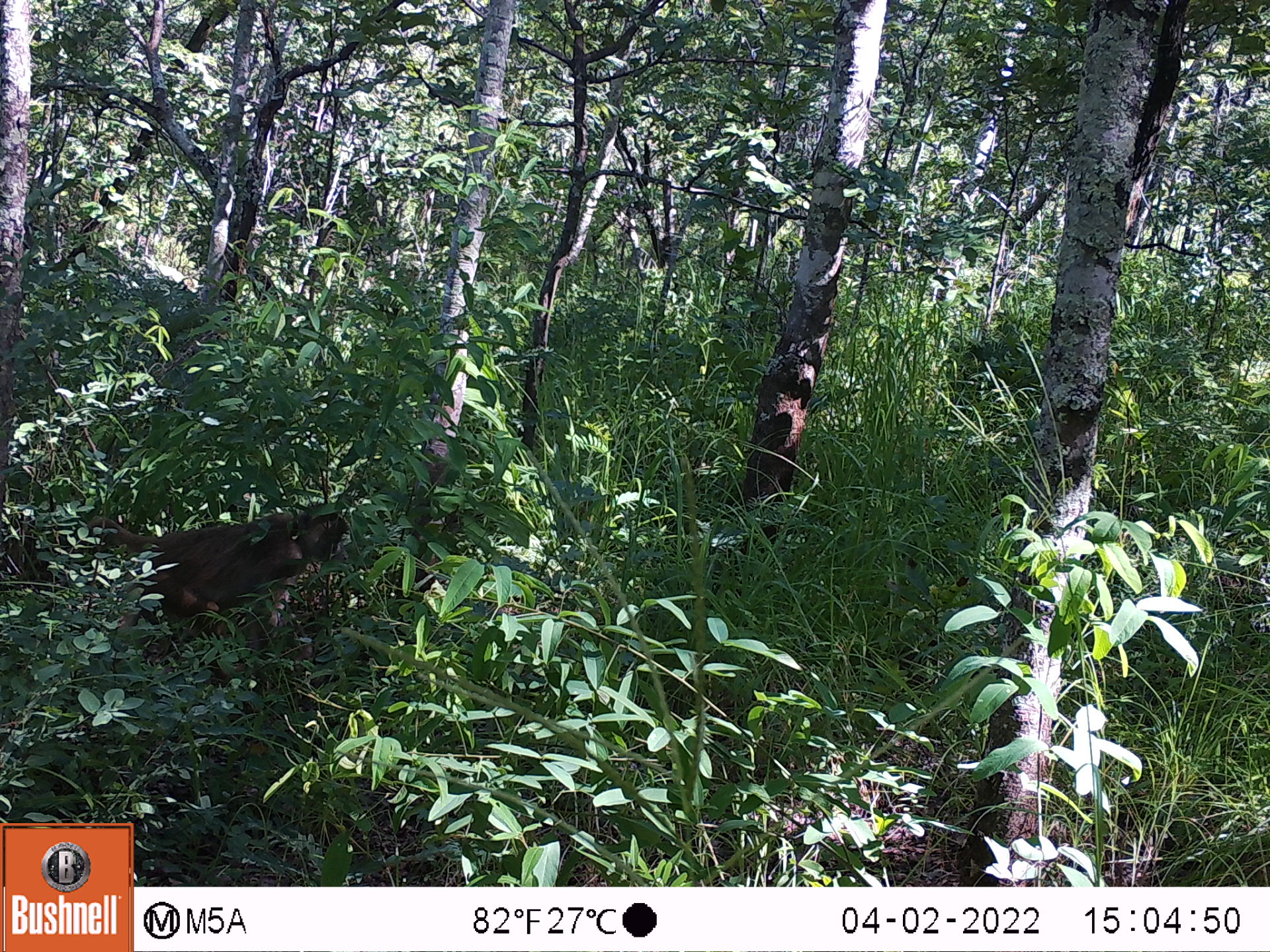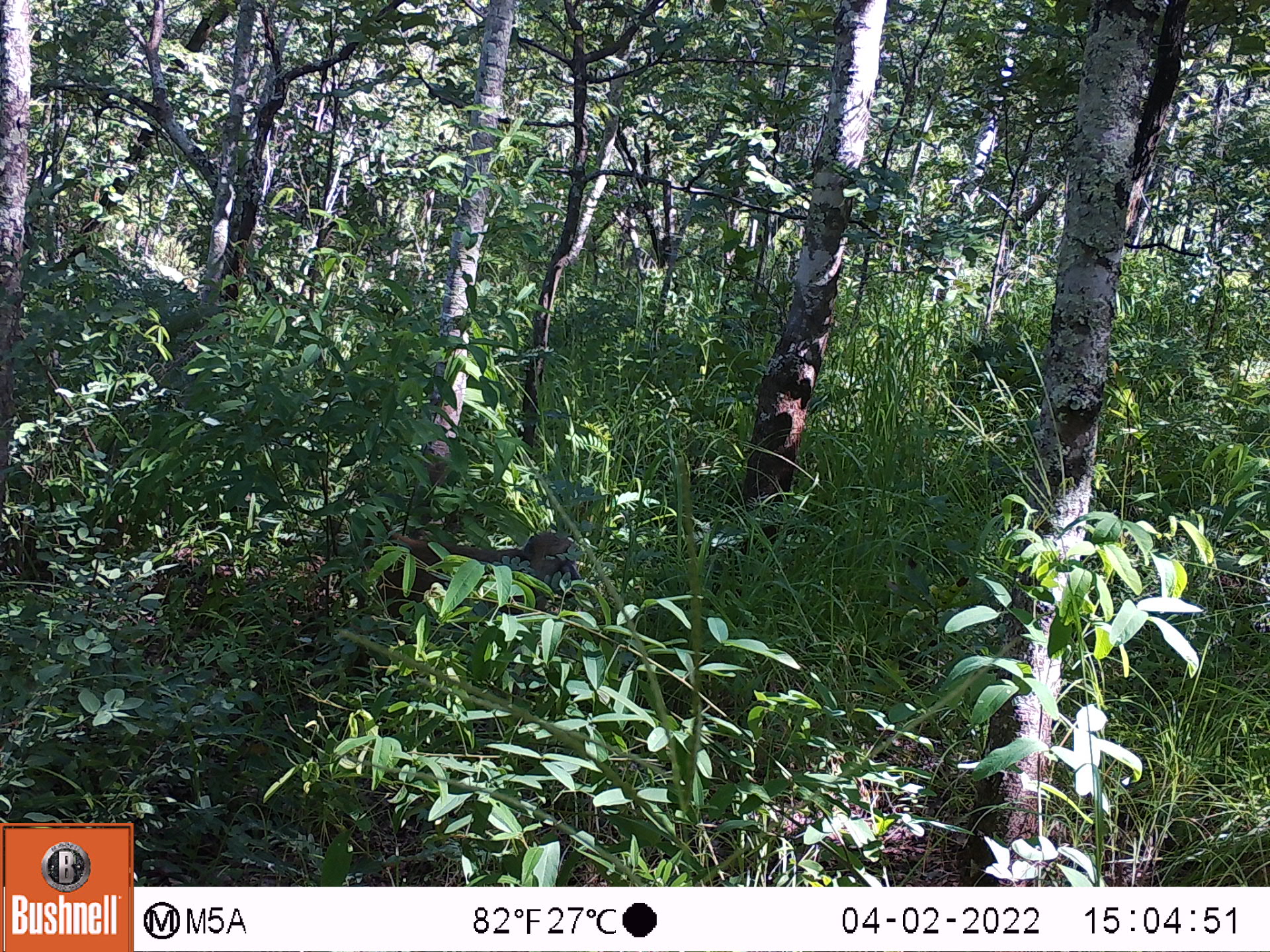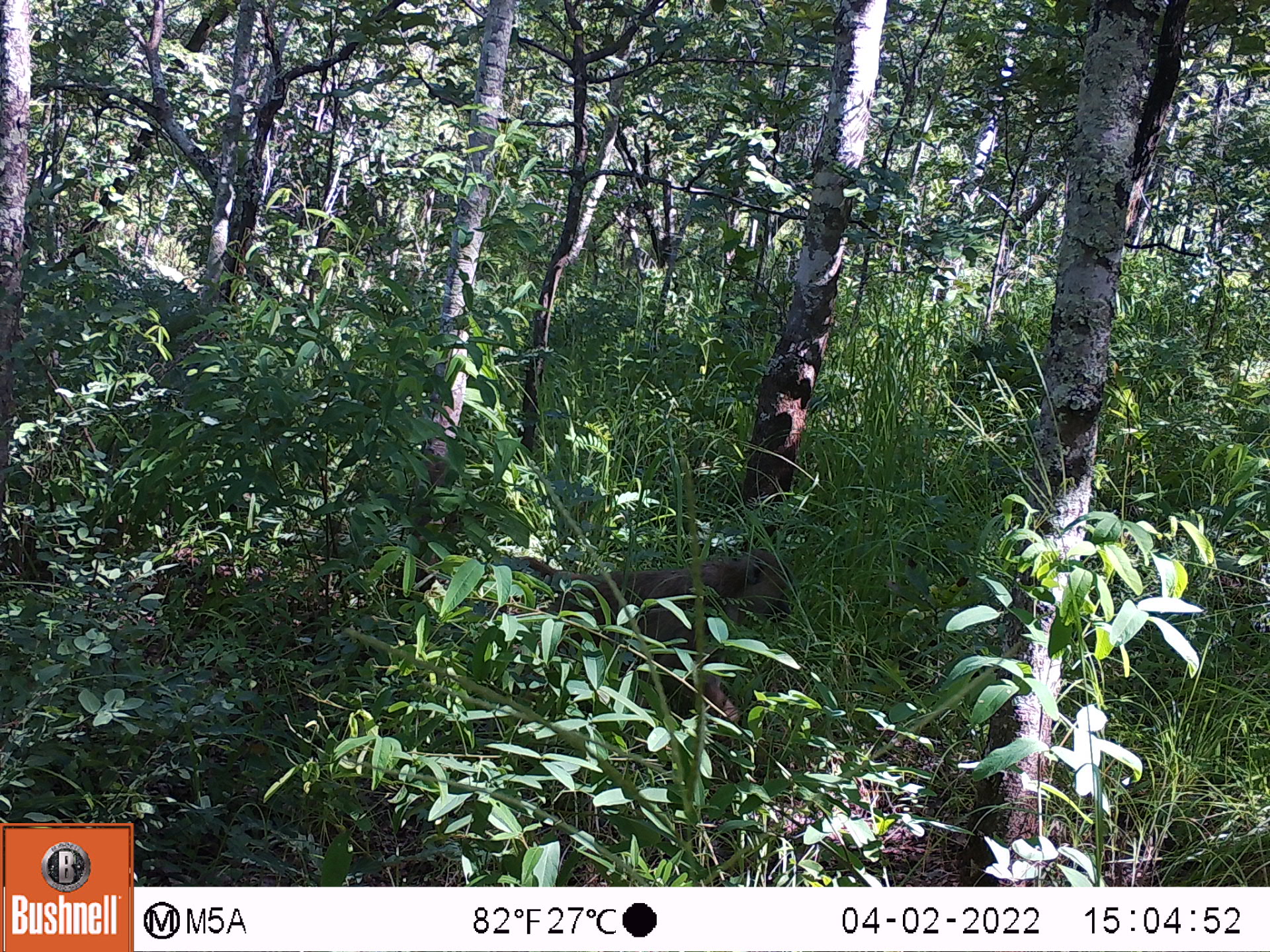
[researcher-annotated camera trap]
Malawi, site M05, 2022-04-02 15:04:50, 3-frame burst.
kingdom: Animalia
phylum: Chordata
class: Mammalia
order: Primates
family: Cercopithecidae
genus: Papio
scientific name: Papio cynocephalus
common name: yellow baboon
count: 1